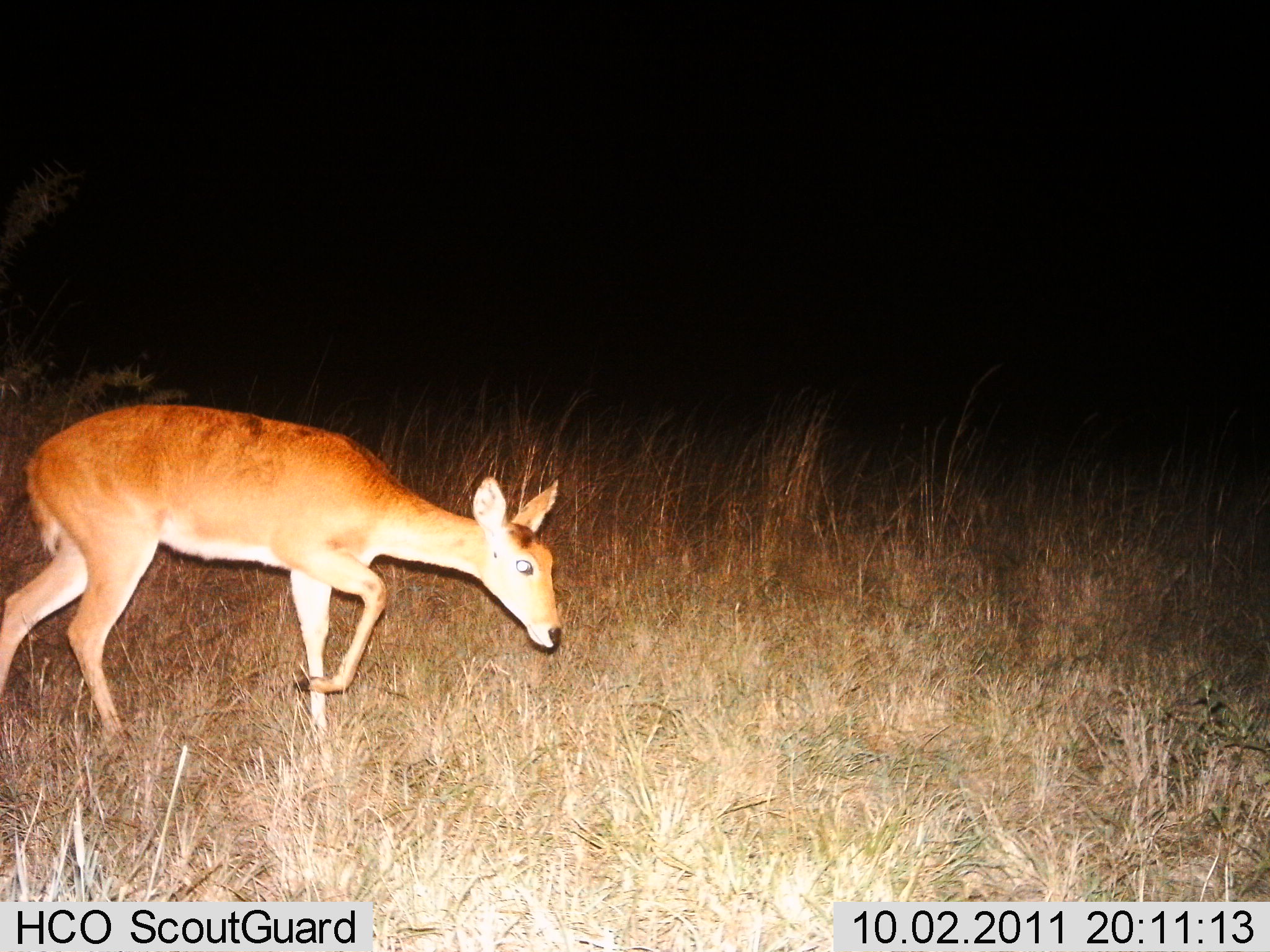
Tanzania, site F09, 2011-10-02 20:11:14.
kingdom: Animalia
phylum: Chordata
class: Mammalia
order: Artiodactyla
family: Bovidae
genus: Redunca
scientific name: Redunca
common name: reedbuck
Reedbuck (Redunca), count 1. Behavior (volunteer vote fractions): standing 20%, resting 0%, moving 90%, interacting 0%. Young present (vote fraction): 0%. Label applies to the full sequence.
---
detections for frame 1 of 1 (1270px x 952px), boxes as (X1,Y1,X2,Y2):
animal: (0,401,565,740)